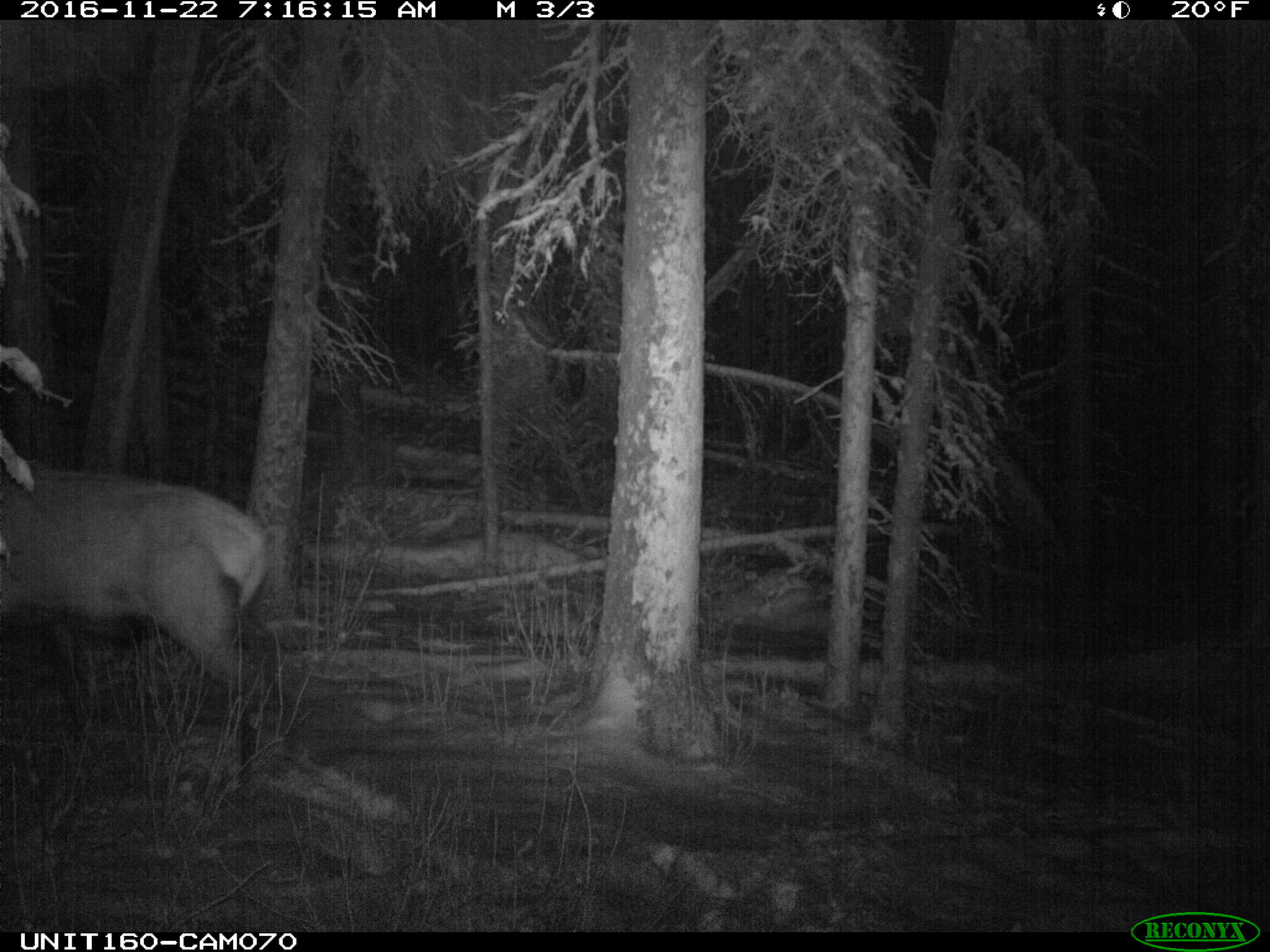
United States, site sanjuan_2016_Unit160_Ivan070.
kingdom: Animalia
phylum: Chordata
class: Mammalia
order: Artiodactyla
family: Cervidae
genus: Cervus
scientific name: Cervus elaphus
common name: red deer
Cervus elaphus (red deer).